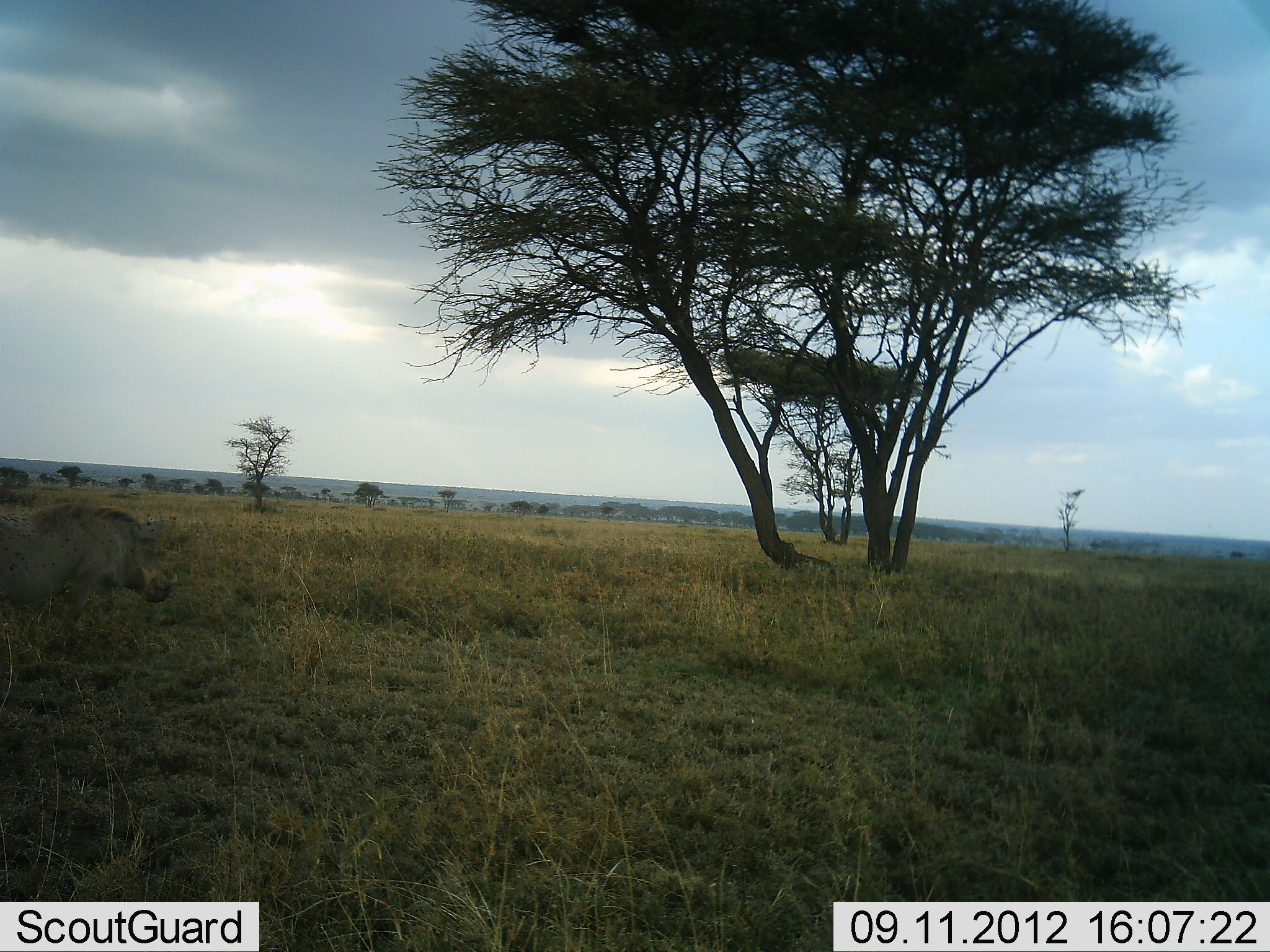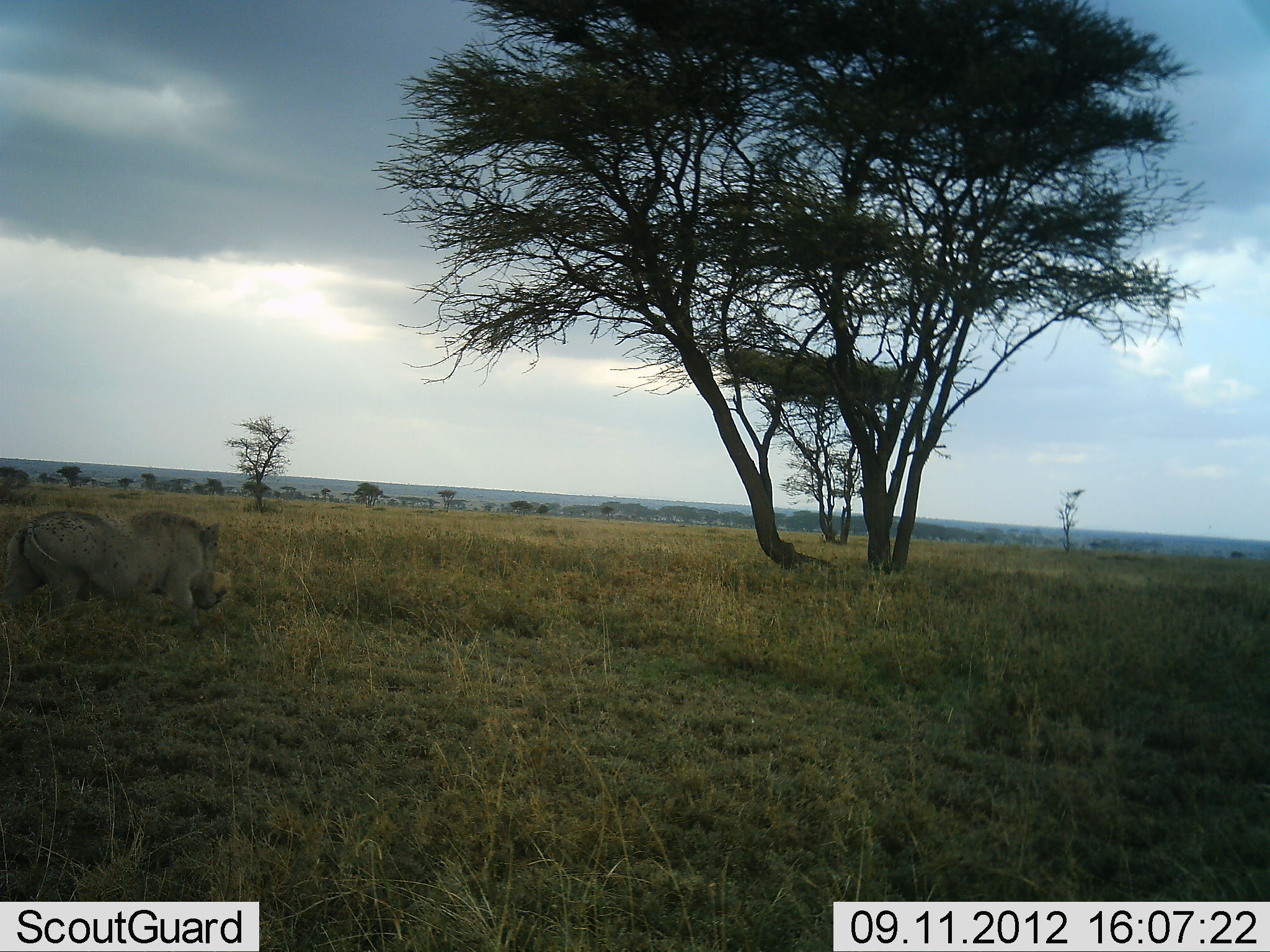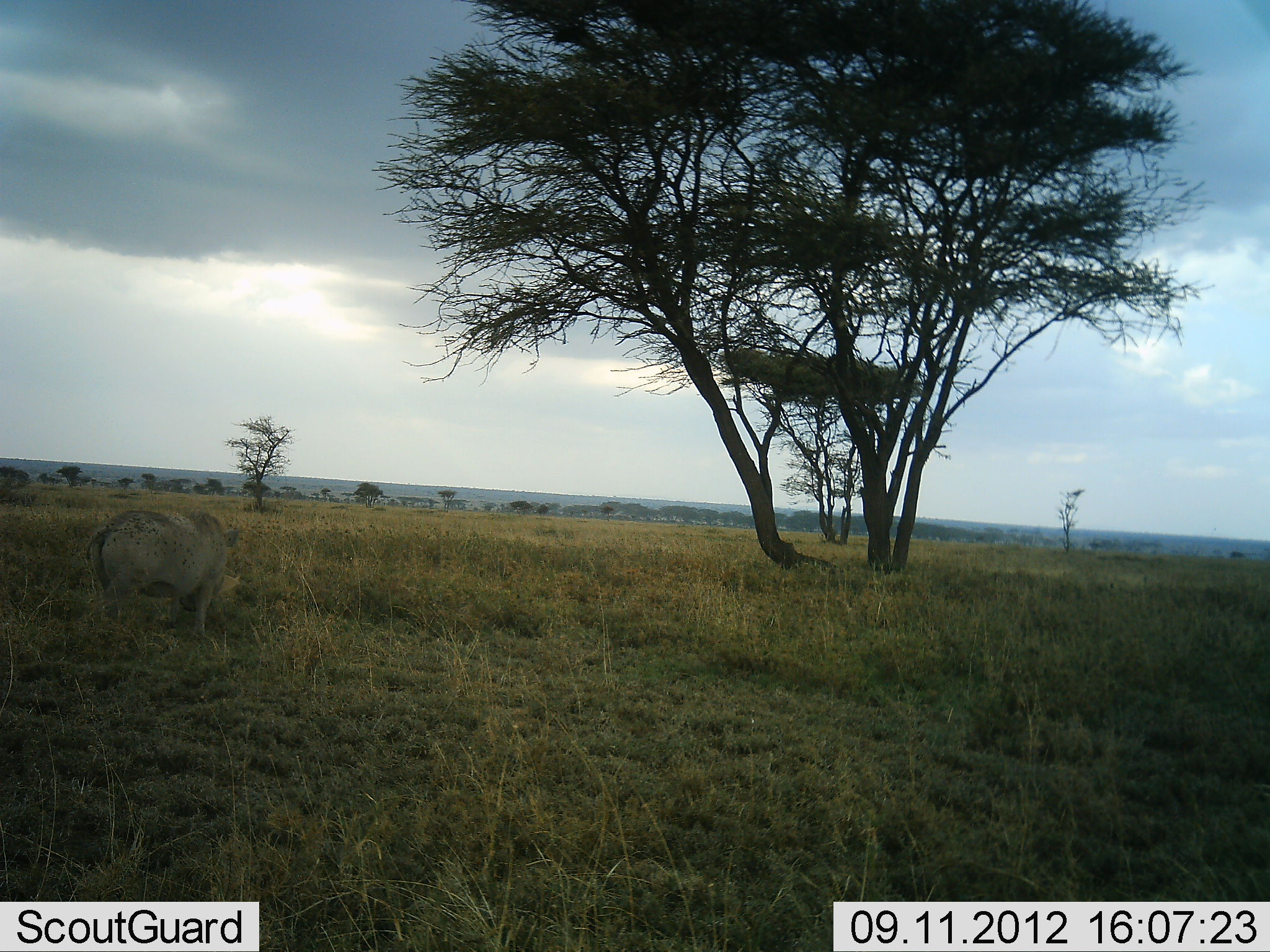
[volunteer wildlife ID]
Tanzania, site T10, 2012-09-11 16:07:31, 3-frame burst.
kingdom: Animalia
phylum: Chordata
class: Mammalia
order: Artiodactyla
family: Suidae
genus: Phacochoerus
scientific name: Phacochoerus africanus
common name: warthog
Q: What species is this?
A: Warthog (Phacochoerus africanus).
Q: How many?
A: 1.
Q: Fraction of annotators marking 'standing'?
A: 0%.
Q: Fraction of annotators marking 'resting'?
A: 0%.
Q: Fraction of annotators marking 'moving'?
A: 100%.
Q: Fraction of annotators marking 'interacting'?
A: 0%.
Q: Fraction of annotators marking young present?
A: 0%.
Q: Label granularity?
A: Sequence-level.